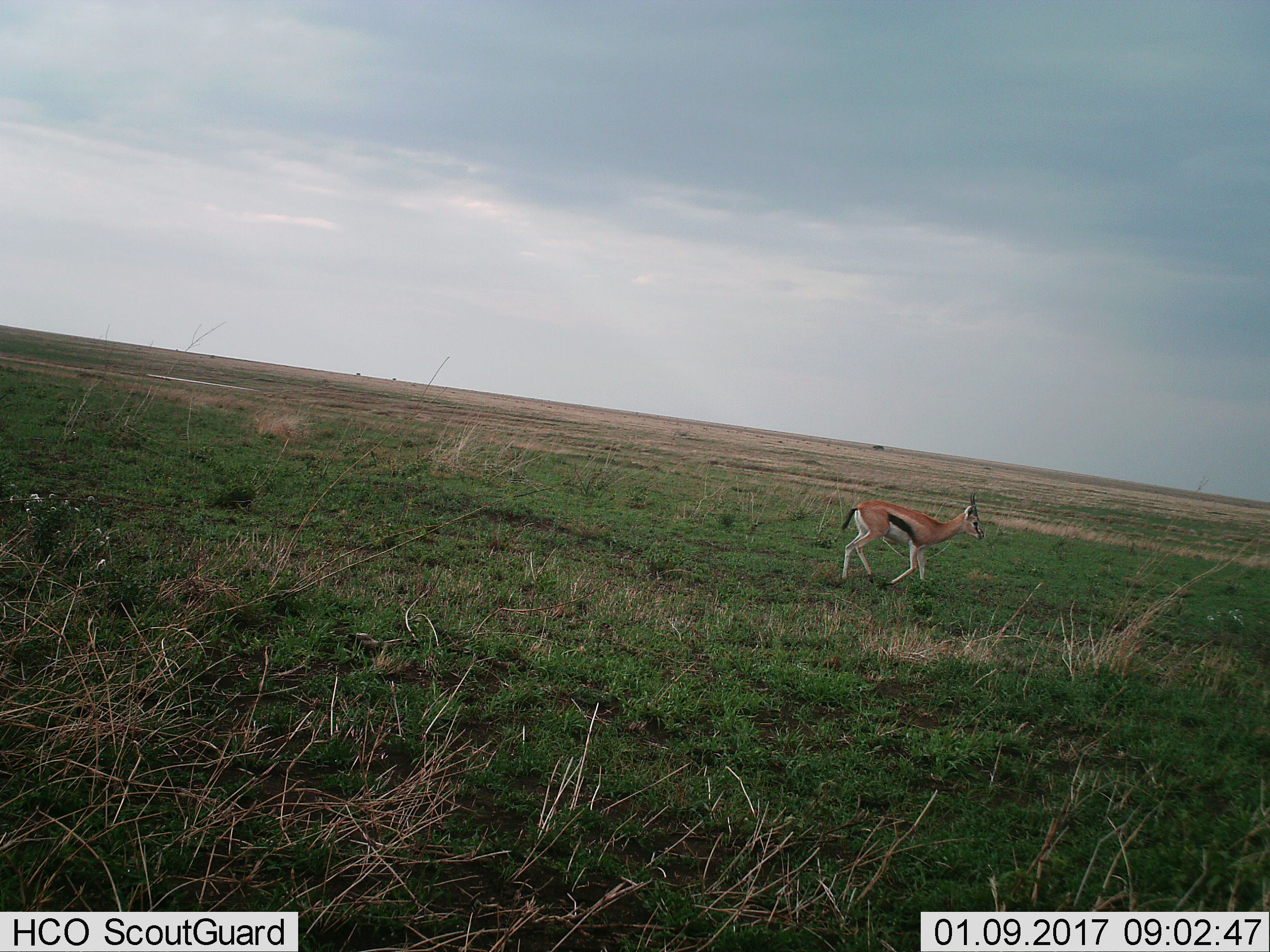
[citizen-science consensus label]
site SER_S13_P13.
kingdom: Animalia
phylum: Chordata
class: Mammalia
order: Artiodactyla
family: Bovidae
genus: Eudorcas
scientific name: Eudorcas thomsonii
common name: thomson's gazelle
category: gazellethomsons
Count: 1.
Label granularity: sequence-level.